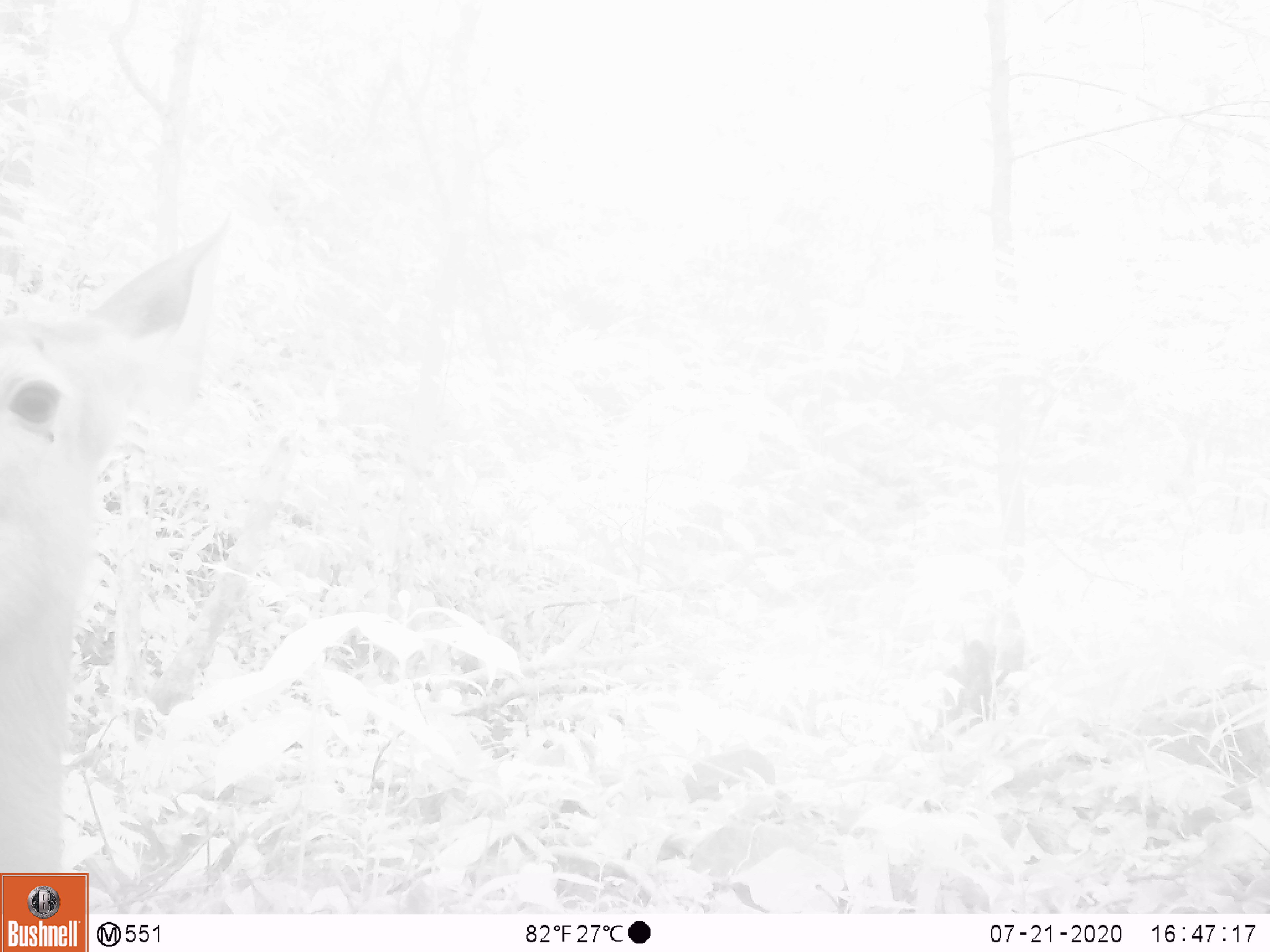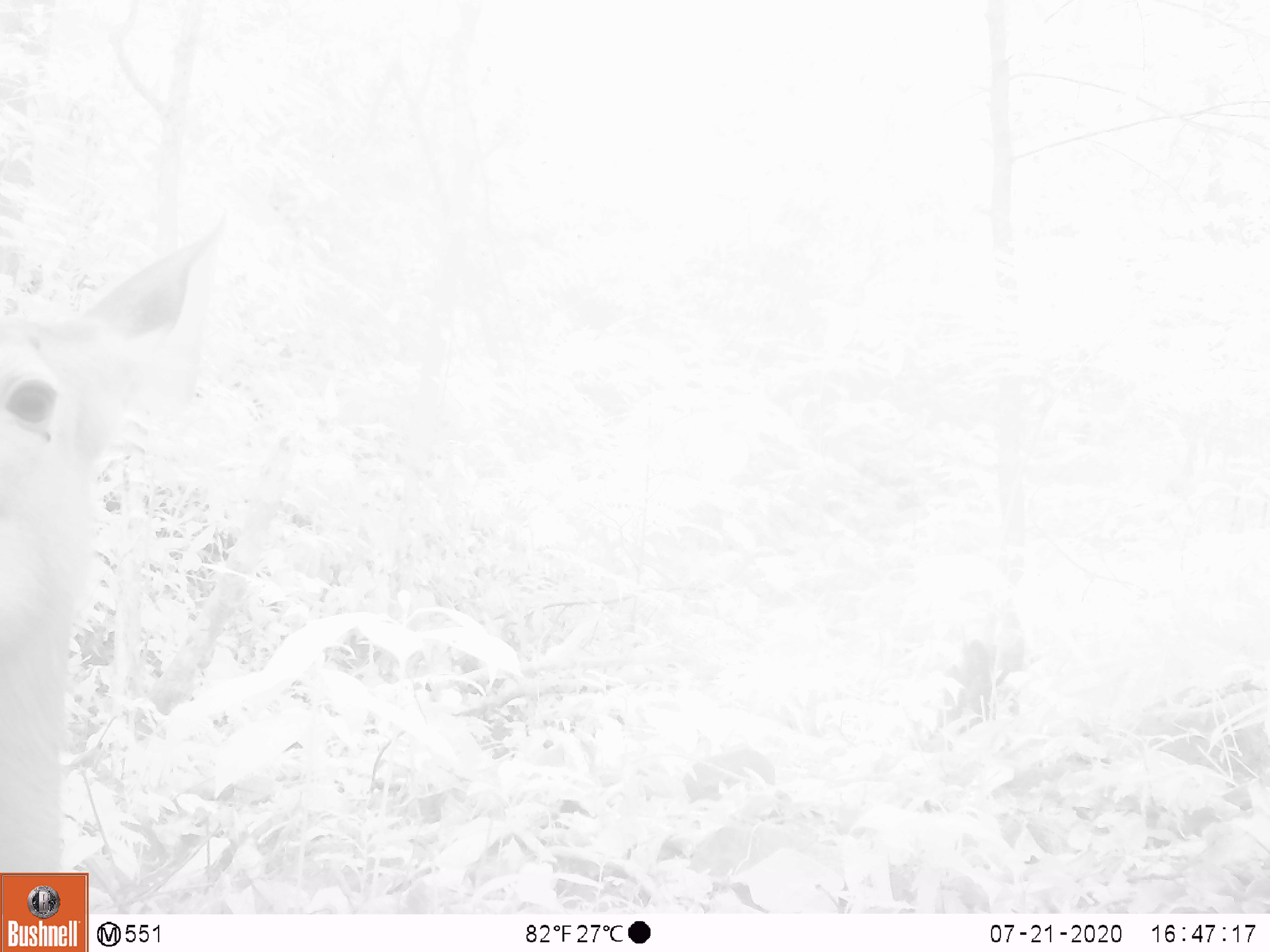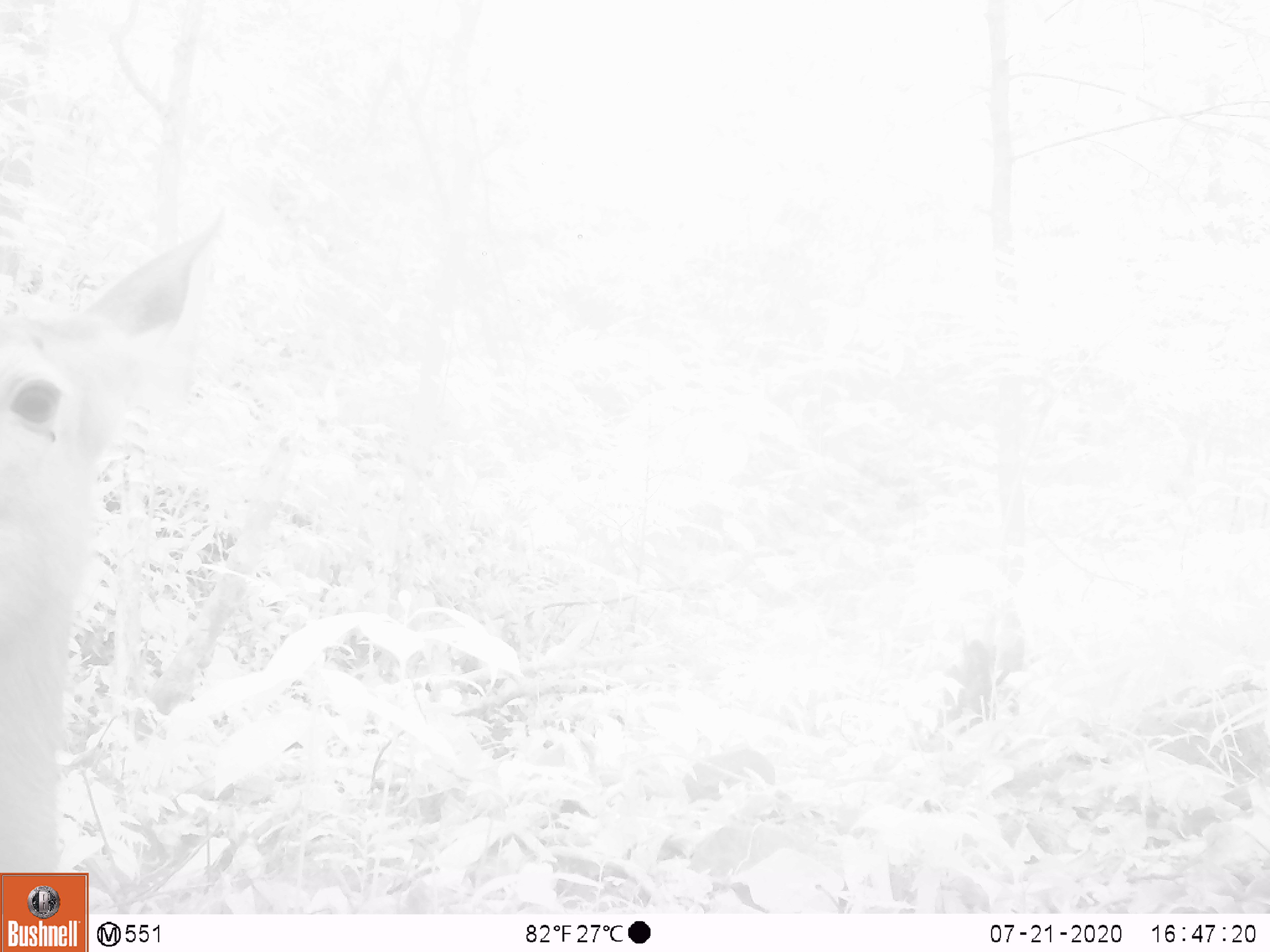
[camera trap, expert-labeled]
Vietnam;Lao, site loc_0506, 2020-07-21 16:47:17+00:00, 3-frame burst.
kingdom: Animalia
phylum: Chordata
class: Mammalia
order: Artiodactyla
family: Cervidae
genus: Rusa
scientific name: Rusa unicolor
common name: sambar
Sambar (Rusa unicolor). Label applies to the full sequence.